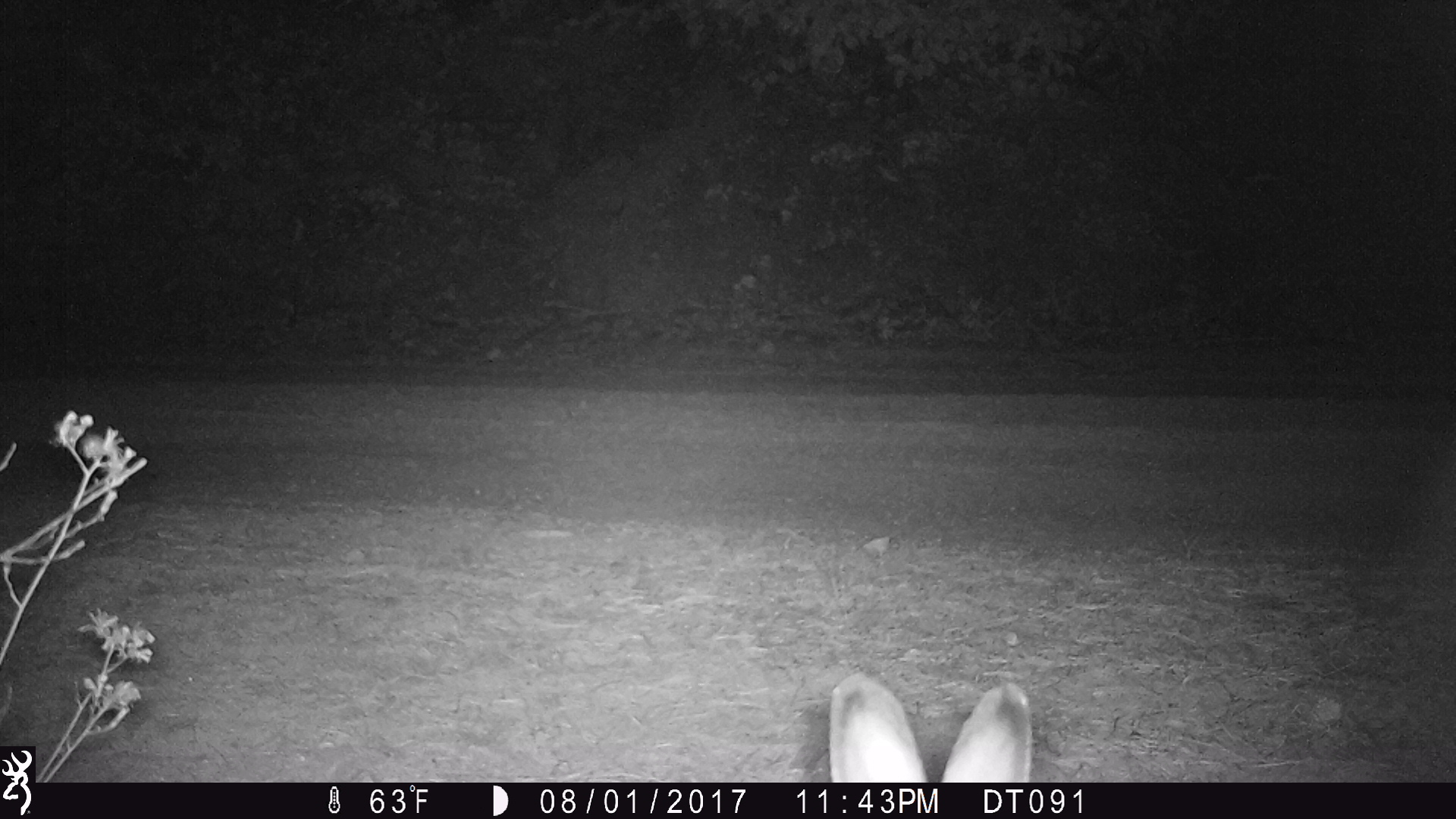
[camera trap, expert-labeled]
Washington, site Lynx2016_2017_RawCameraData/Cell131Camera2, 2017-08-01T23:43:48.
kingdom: Animalia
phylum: Chordata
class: Mammalia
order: Lagomorpha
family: Leporidae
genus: Lepus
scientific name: Lepus americanus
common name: snowshoe hare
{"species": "Lepus americanus (snowshoe hare)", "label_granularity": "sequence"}